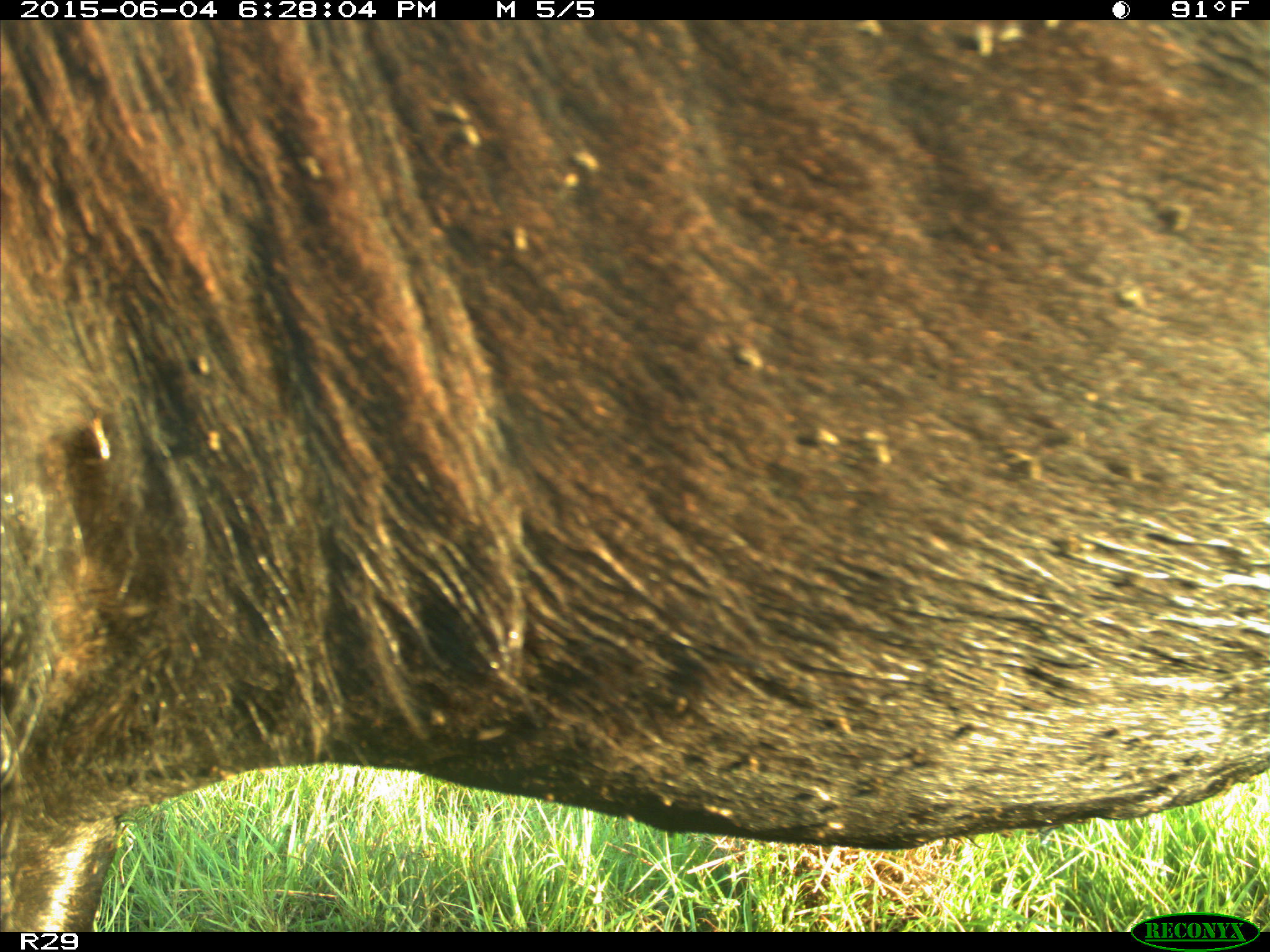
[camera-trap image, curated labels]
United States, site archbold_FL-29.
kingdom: Animalia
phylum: Chordata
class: Mammalia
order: Artiodactyla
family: Bovidae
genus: Bos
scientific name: Bos taurus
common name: domestic cow